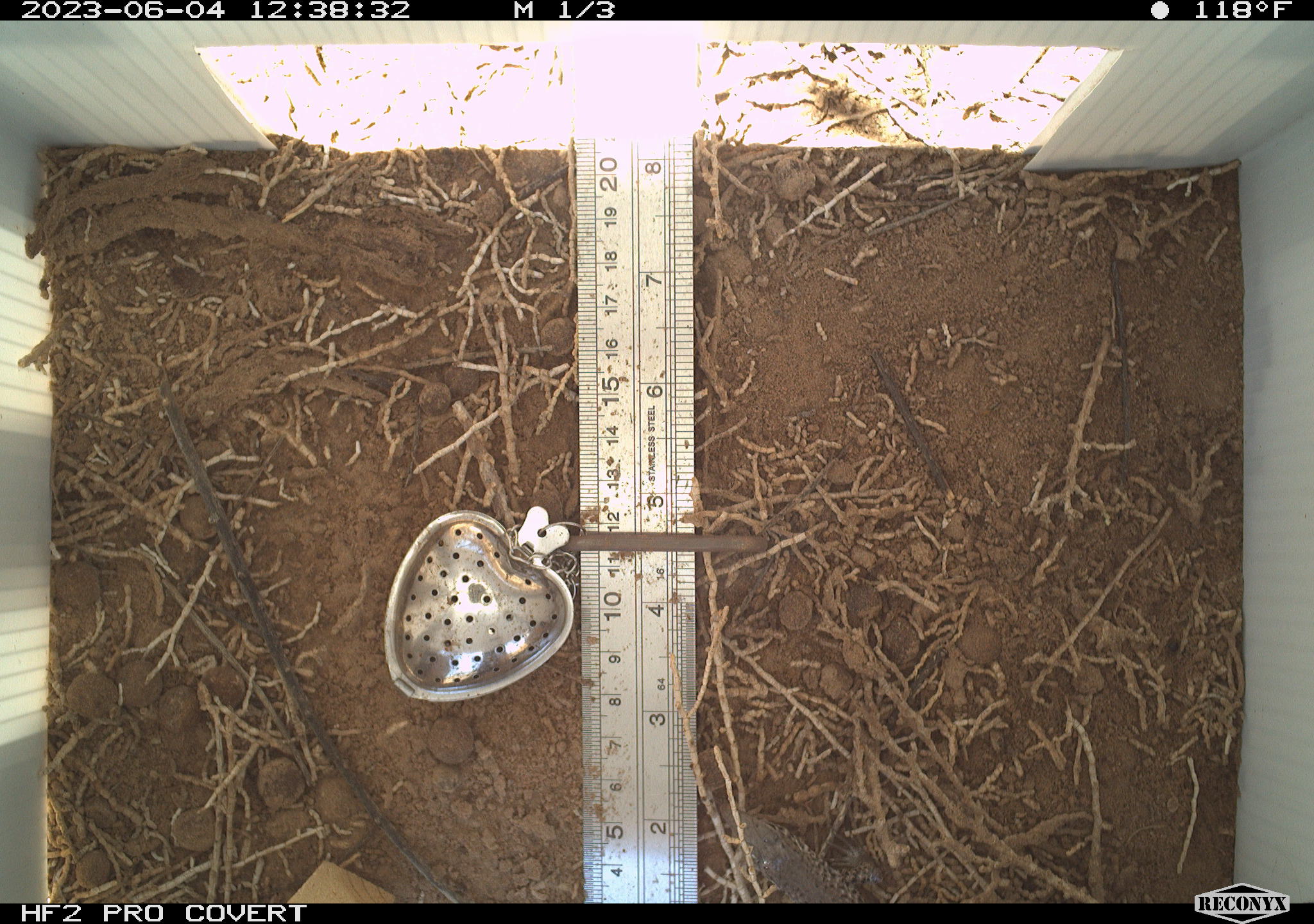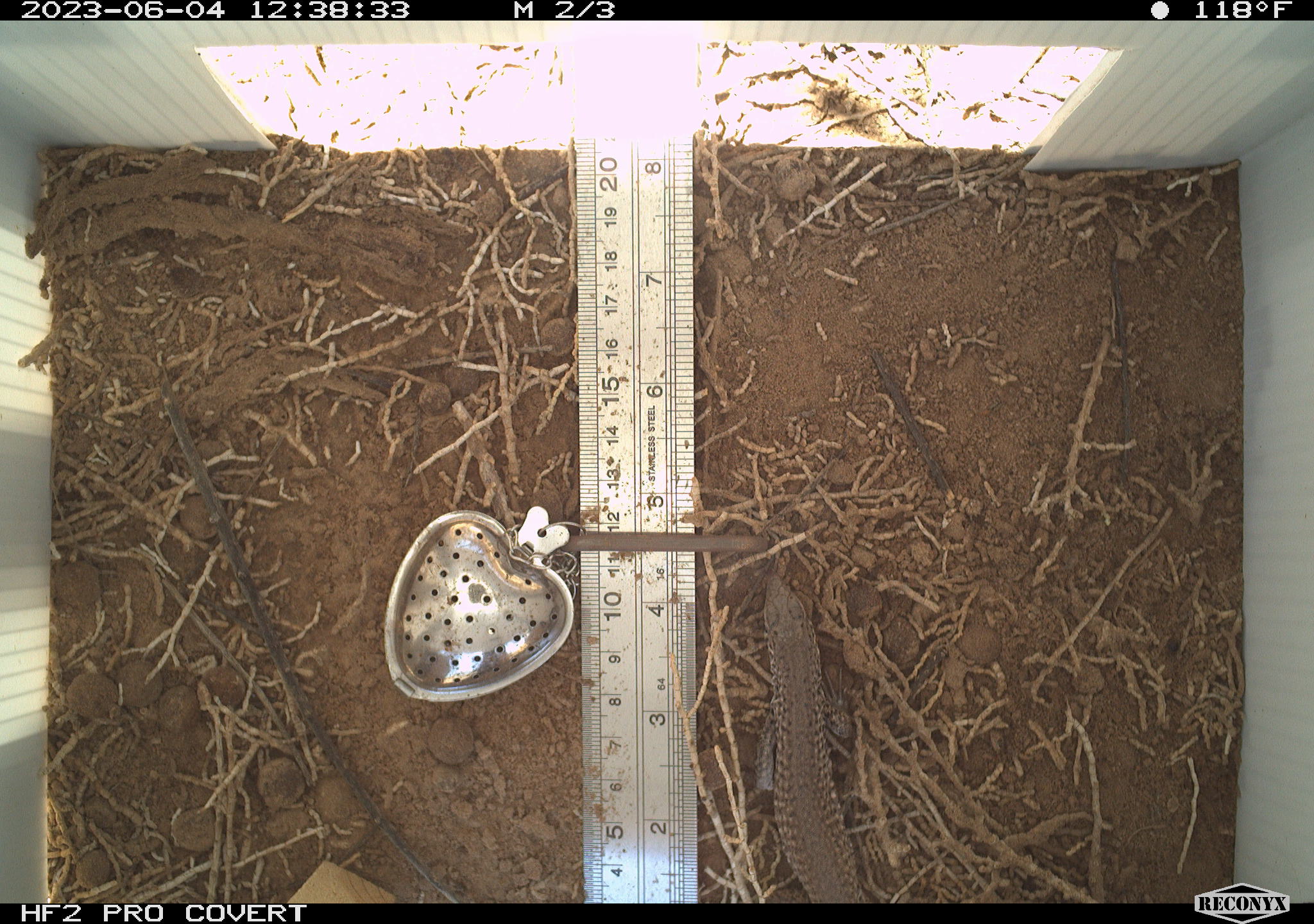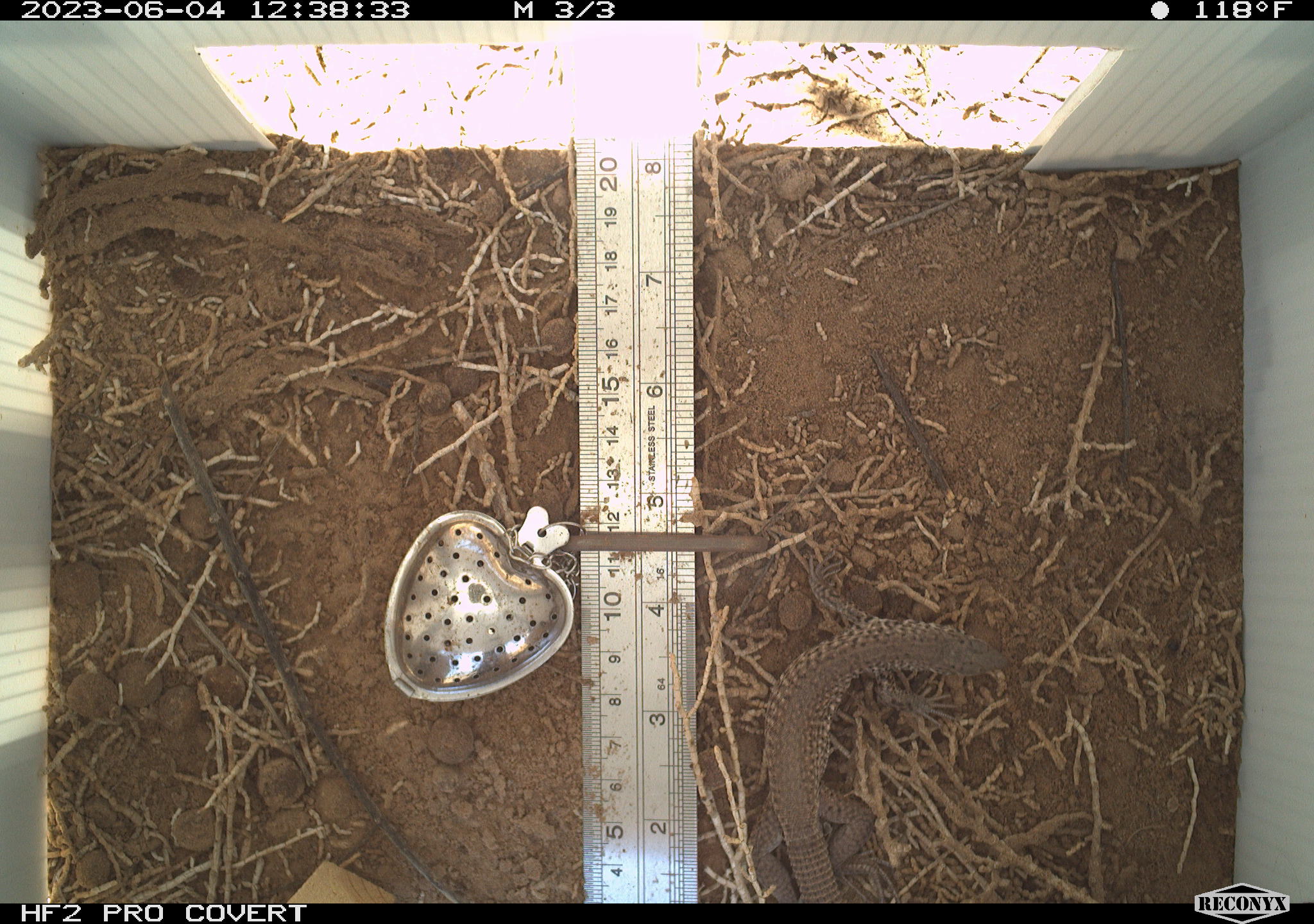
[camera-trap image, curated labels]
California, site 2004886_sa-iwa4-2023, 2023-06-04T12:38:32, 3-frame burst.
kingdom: Animalia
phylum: Chordata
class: Reptilia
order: Squamata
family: Teiidae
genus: Aspidoscelis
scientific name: Aspidoscelis tigris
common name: western whiptail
Western whiptail (Aspidoscelis tigris).